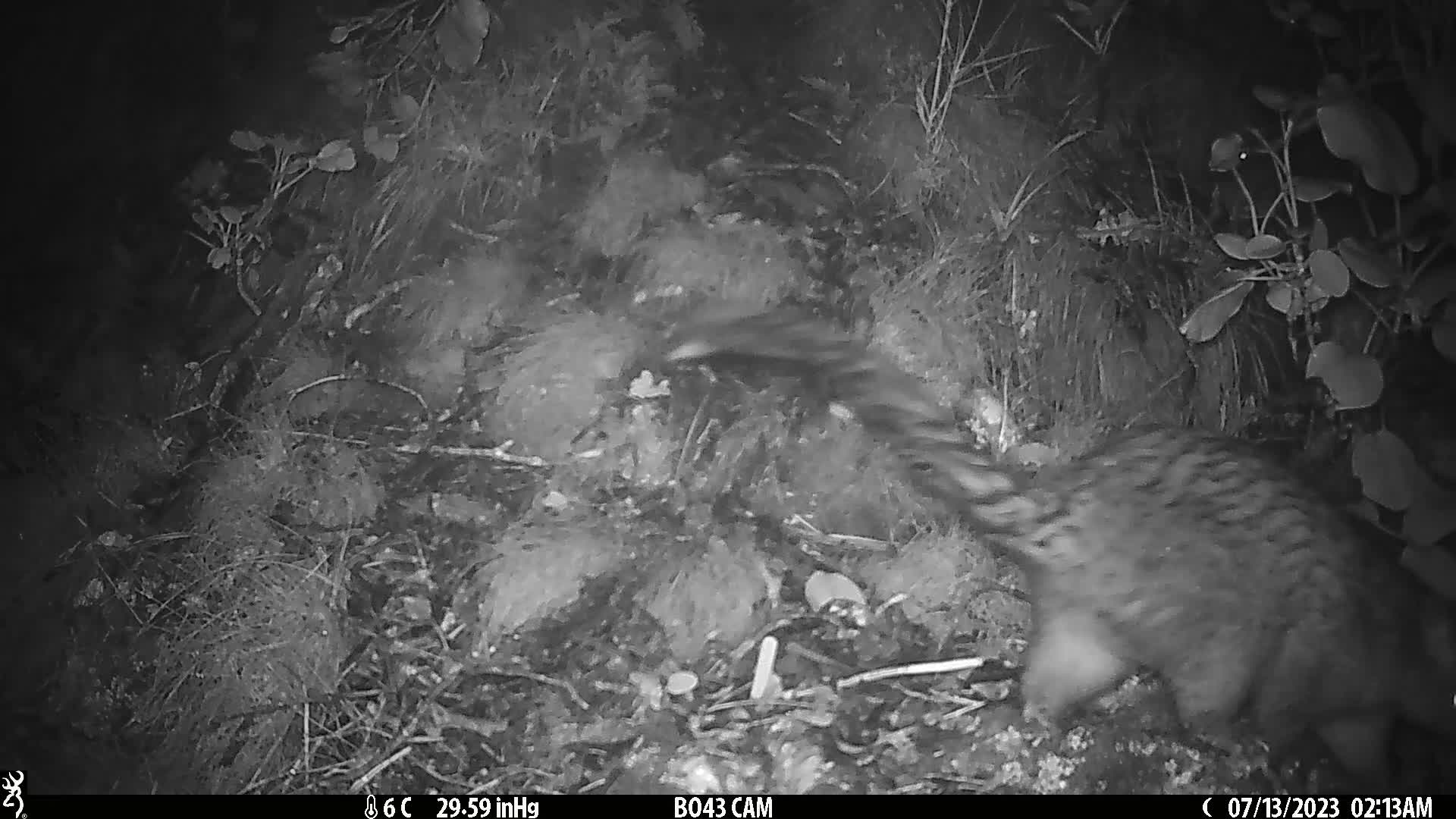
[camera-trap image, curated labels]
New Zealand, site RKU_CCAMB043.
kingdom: Animalia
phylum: Chordata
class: Mammalia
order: Diprotodontia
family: Phalangeridae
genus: Trichosurus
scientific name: Trichosurus vulpecula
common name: common brushtail possum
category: possum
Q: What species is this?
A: Possum (common brushtail possum) (Trichosurus vulpecula).